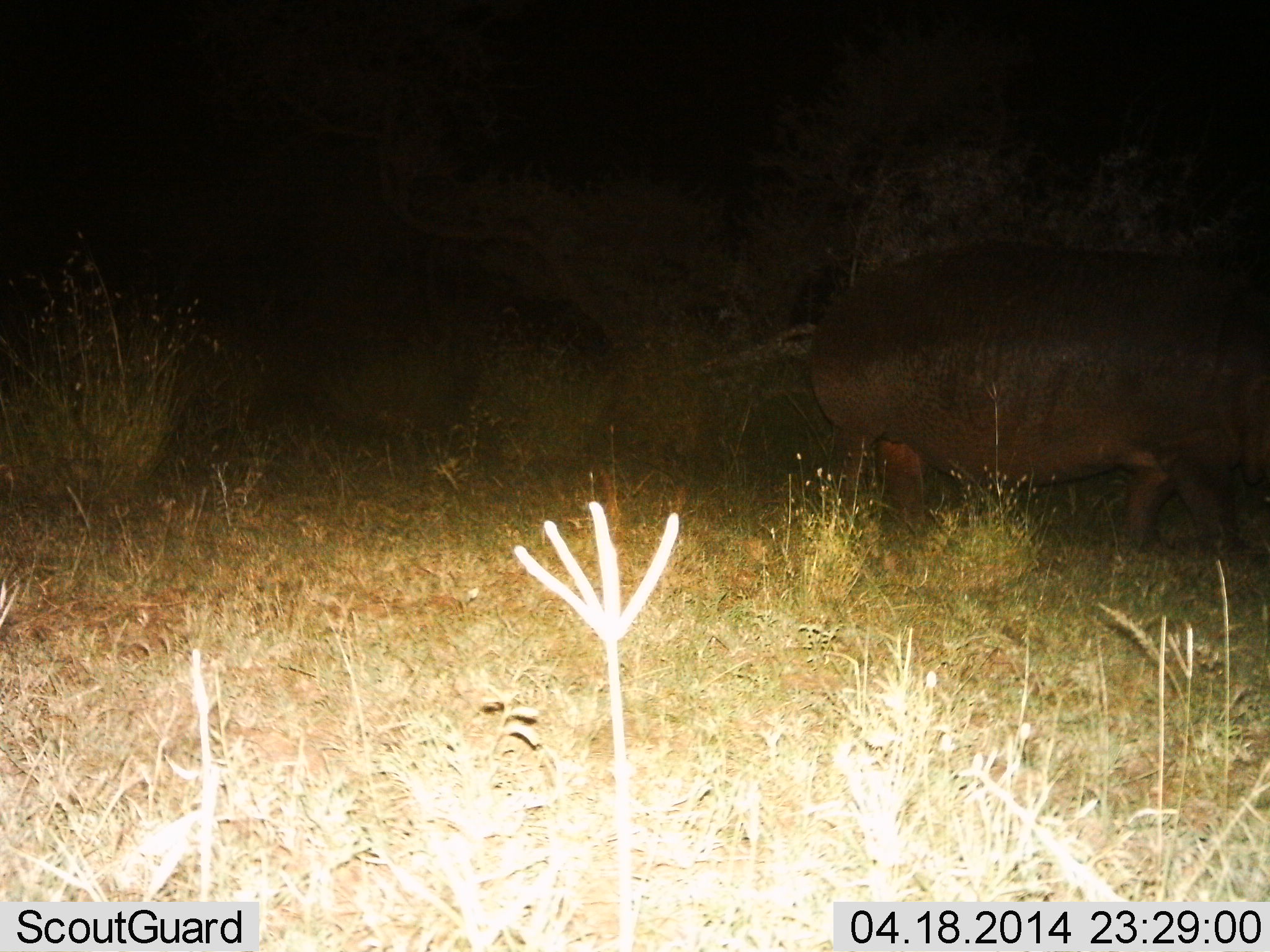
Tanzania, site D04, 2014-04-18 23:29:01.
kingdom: Animalia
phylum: Chordata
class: Mammalia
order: Artiodactyla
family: Hippopotamidae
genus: Hippopotamus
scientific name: Hippopotamus amphibius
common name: hippopotamus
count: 1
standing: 26%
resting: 0%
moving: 75%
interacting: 0%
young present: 0%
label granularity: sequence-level